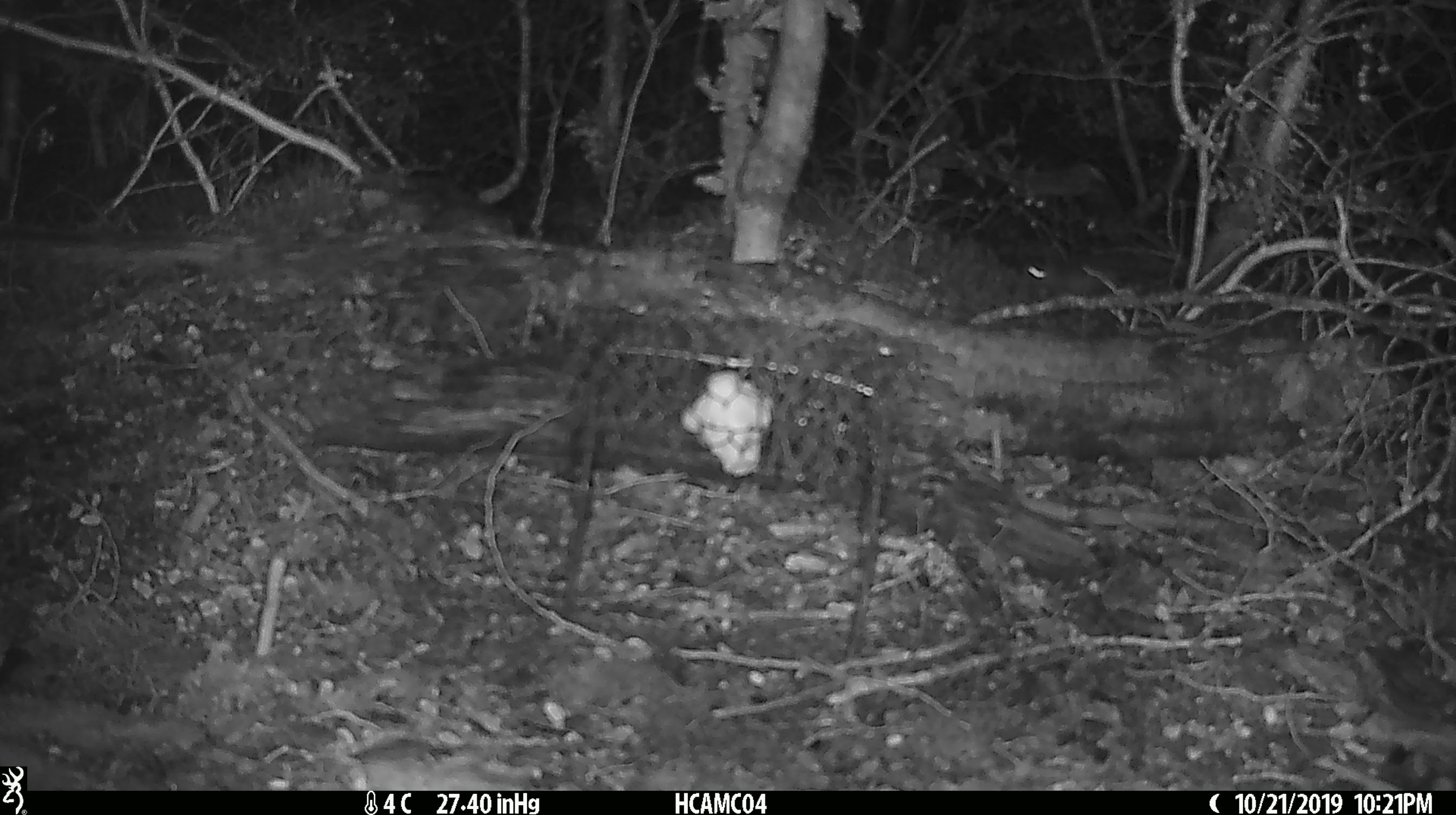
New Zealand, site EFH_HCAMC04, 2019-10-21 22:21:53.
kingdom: Animalia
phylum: Chordata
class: Mammalia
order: Rodentia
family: Muridae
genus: Mus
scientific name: Mus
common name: mouse